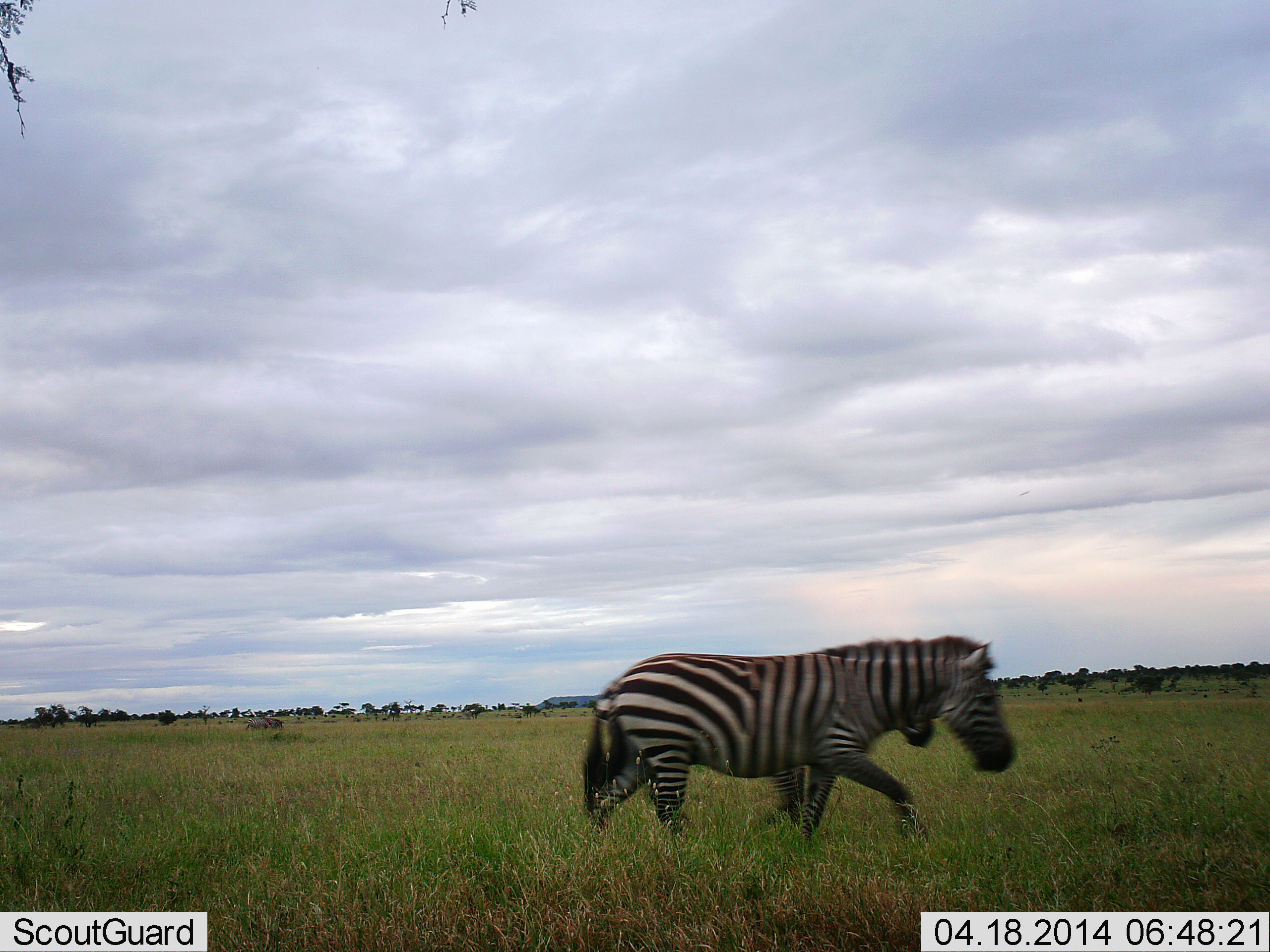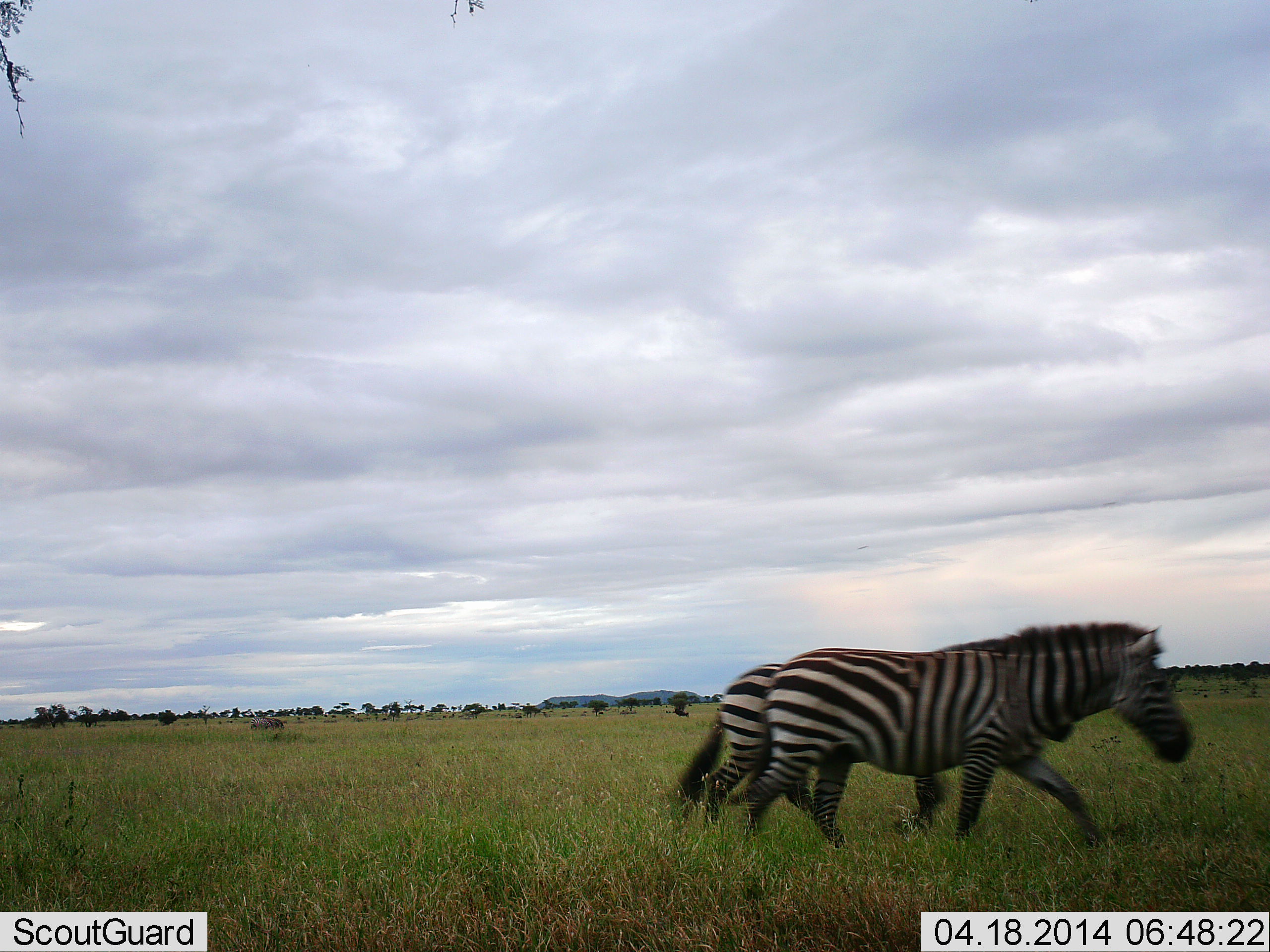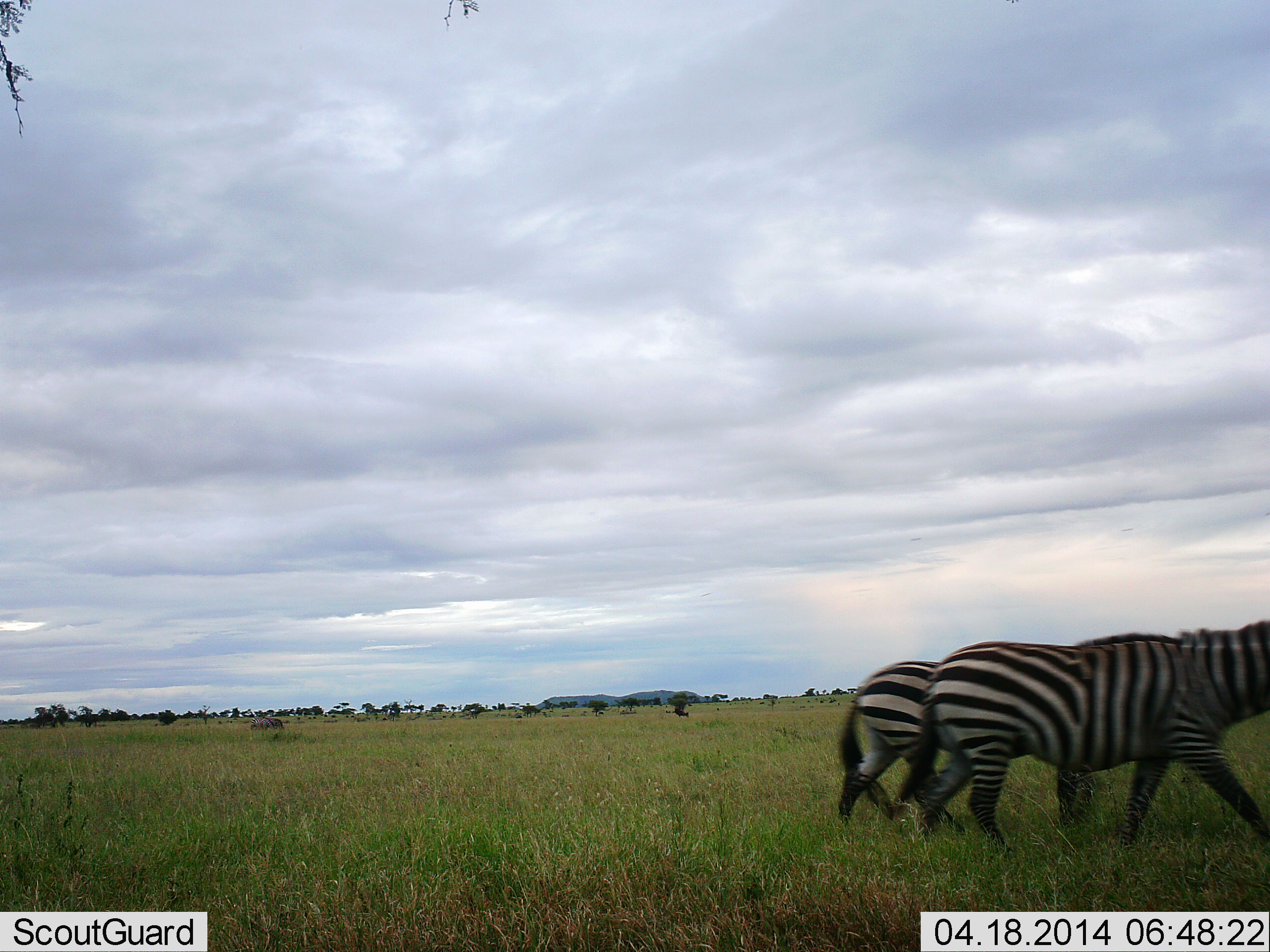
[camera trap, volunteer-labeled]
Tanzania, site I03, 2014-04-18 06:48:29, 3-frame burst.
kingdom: Animalia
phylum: Chordata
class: Mammalia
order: Perissodactyla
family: Equidae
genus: Equus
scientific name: Equus quagga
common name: plains zebra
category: zebra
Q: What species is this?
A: Zebra (plains zebra) (Equus quagga).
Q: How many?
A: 2.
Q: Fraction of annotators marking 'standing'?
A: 0%.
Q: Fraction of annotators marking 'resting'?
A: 0%.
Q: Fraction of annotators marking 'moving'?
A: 100%.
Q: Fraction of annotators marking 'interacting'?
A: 0%.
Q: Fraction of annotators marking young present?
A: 0%.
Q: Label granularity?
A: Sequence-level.